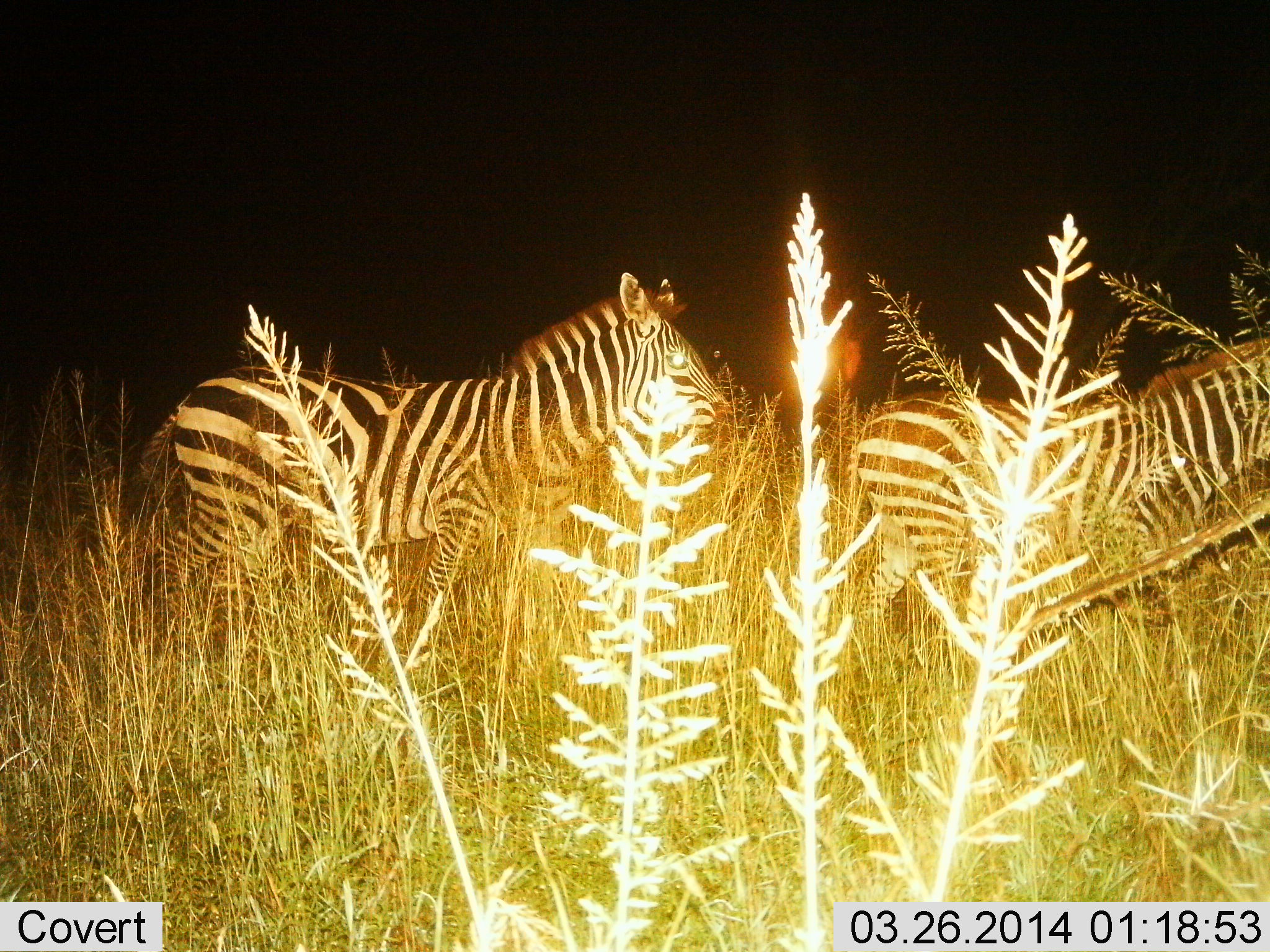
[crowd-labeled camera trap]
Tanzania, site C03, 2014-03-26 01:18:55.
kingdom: Animalia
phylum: Chordata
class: Mammalia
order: Perissodactyla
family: Equidae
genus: Equus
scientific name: Equus quagga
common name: plains zebra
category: zebra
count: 2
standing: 25%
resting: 0%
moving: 82%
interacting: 0%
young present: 0%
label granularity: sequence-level